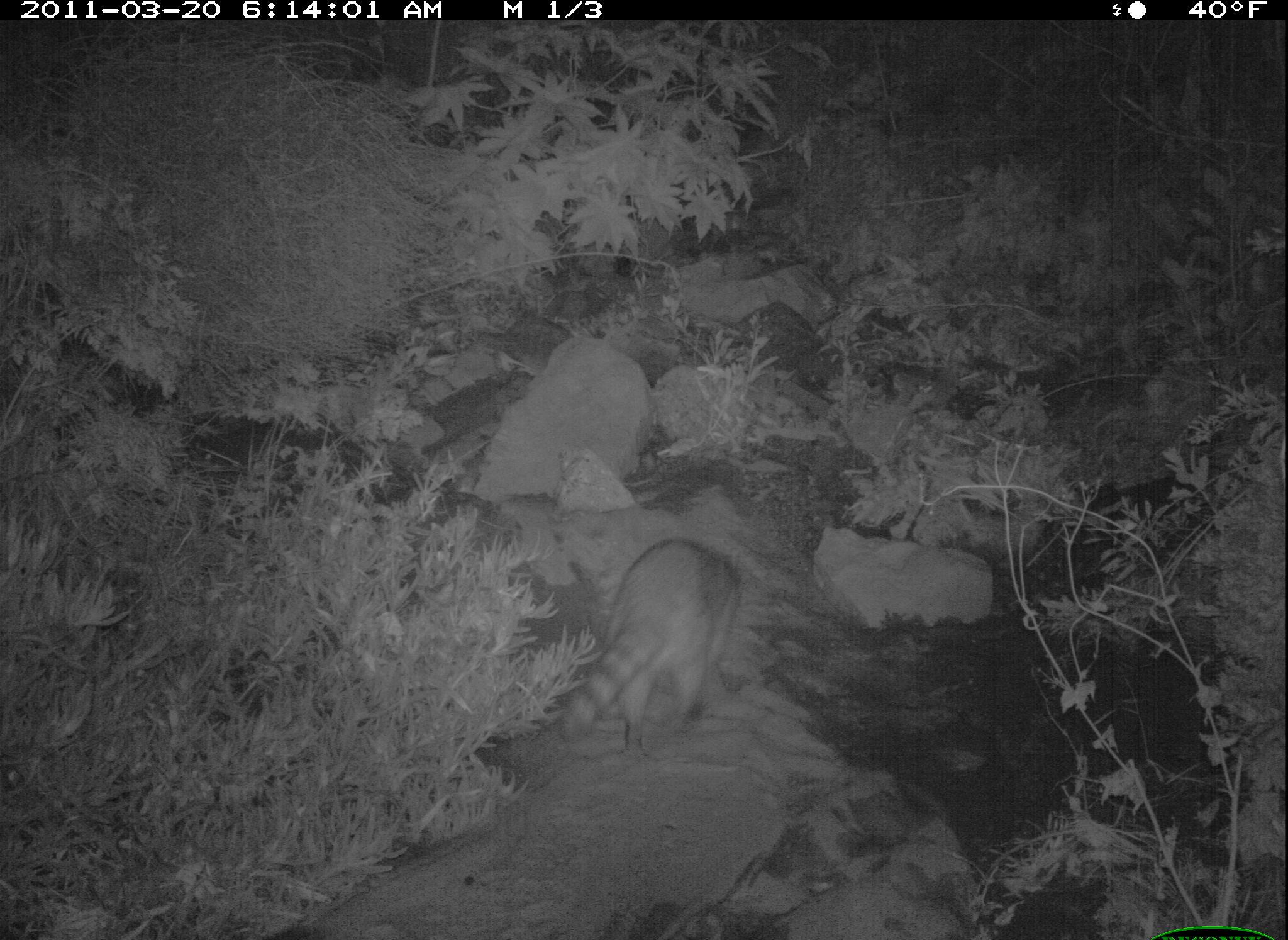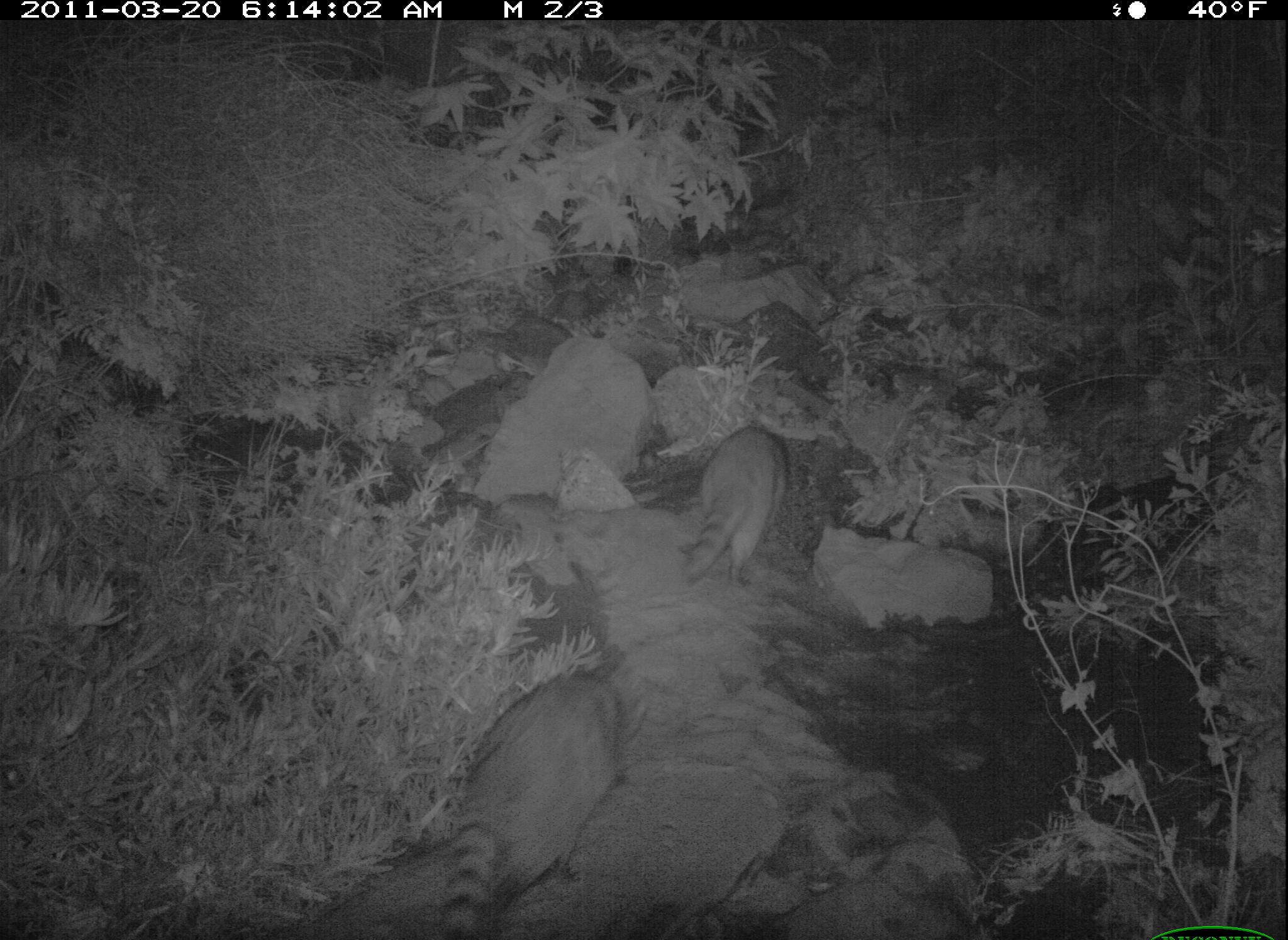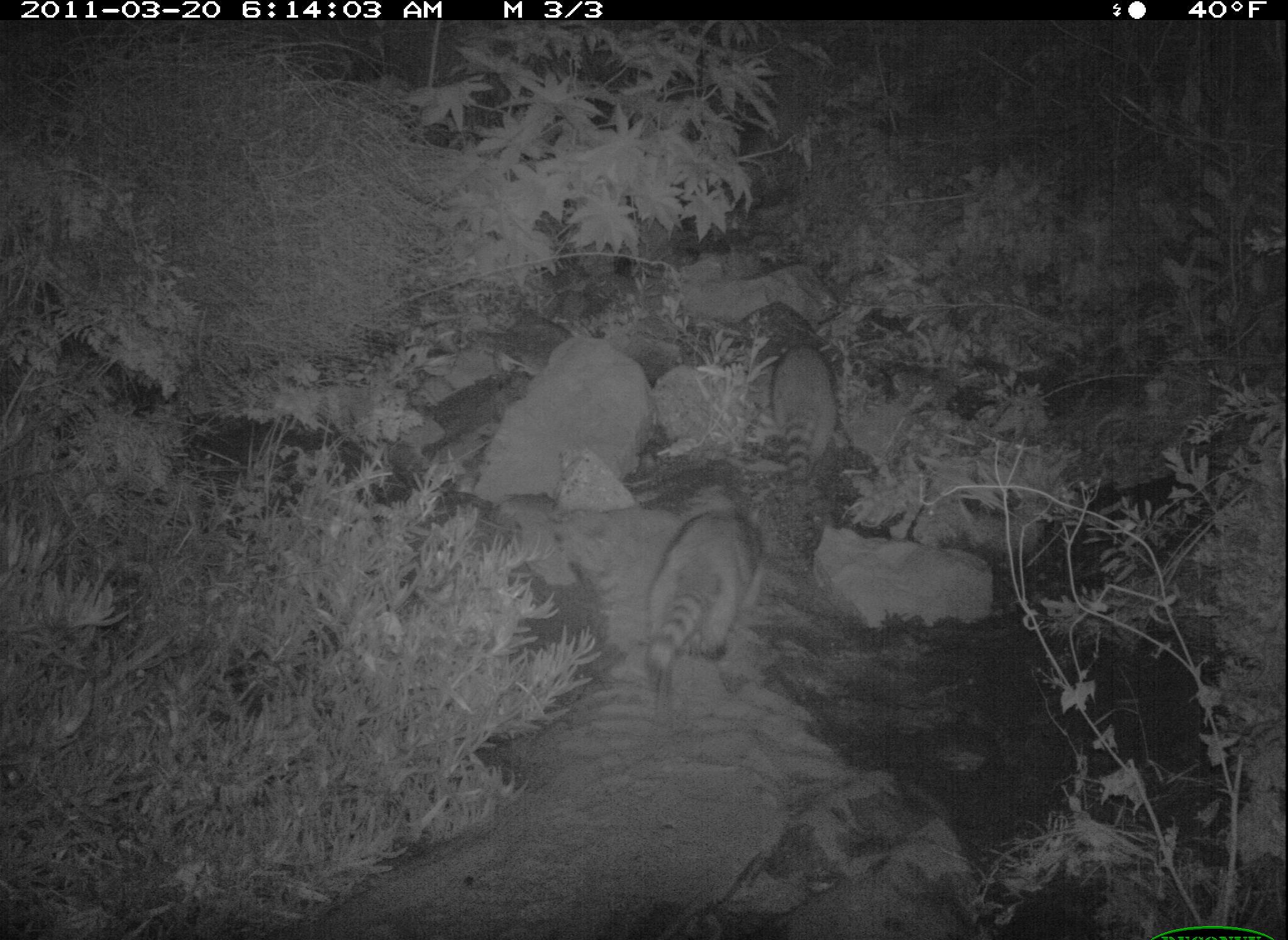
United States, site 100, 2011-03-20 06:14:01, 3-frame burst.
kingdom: Animalia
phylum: Chordata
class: Mammalia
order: Carnivora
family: Procyonidae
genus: Procyon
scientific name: Procyon lotor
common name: raccoon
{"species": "raccoon (Procyon lotor)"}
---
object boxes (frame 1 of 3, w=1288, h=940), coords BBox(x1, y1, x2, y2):
raccoon: BBox(544, 540, 762, 757)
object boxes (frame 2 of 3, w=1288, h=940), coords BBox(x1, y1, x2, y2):
raccoon: BBox(430, 662, 639, 931); BBox(671, 422, 803, 604)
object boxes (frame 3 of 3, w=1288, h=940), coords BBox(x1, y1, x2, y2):
raccoon: BBox(639, 501, 770, 707); BBox(768, 337, 842, 491)